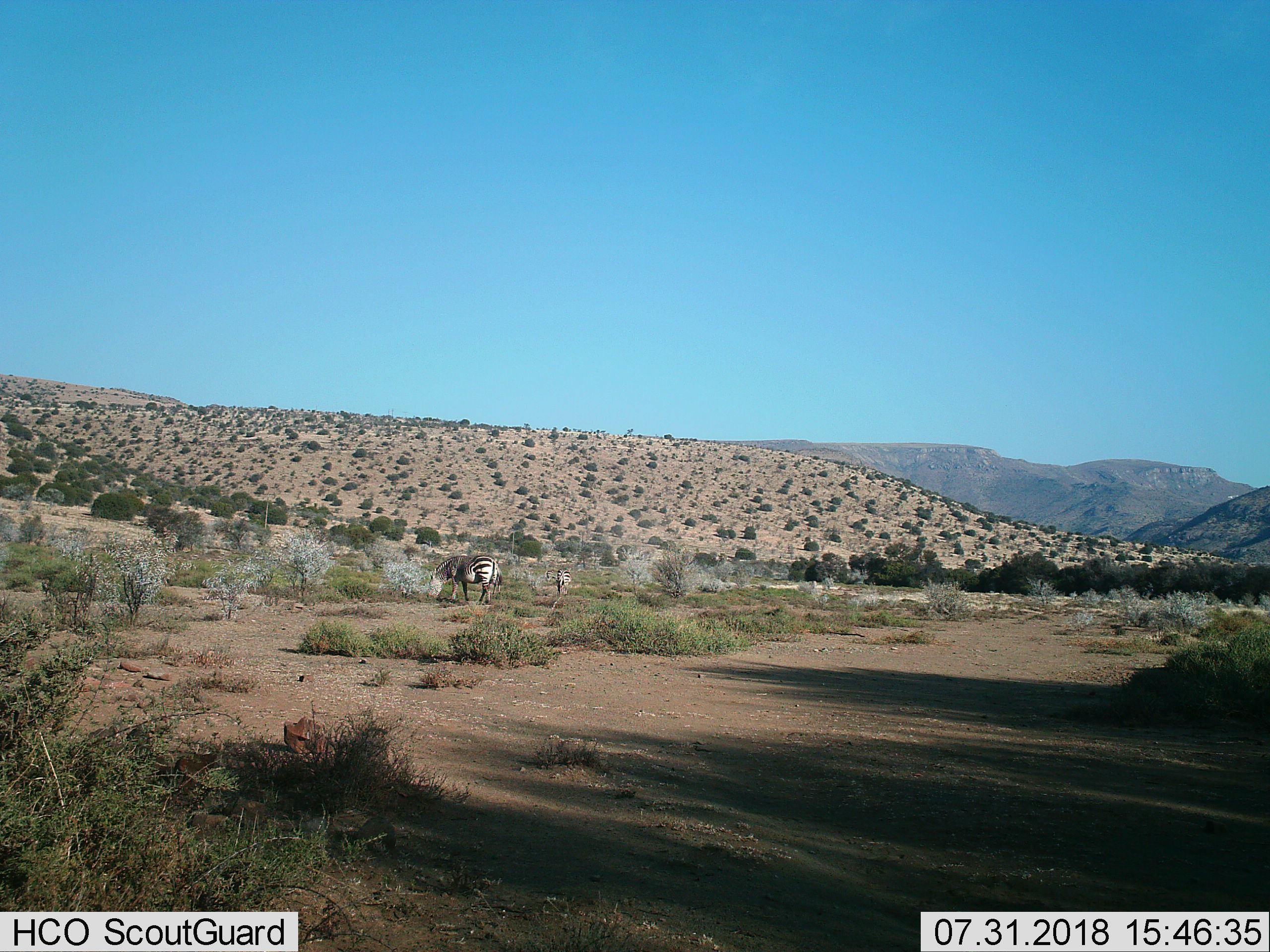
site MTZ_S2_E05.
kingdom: Animalia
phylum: Chordata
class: Mammalia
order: Perissodactyla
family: Equidae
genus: Equus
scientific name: Equus zebra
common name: mountain zebra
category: zebramountain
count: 3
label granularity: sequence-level